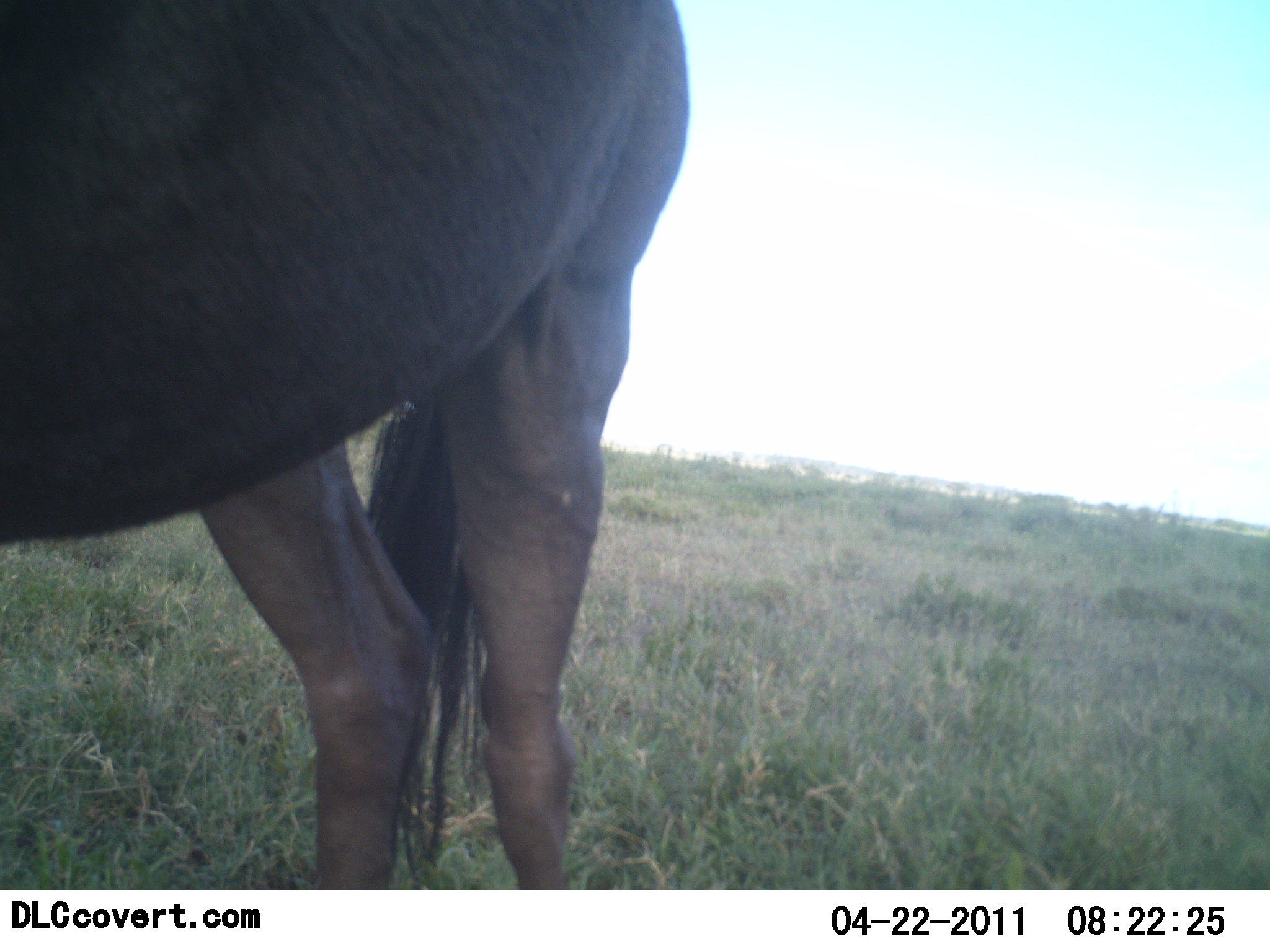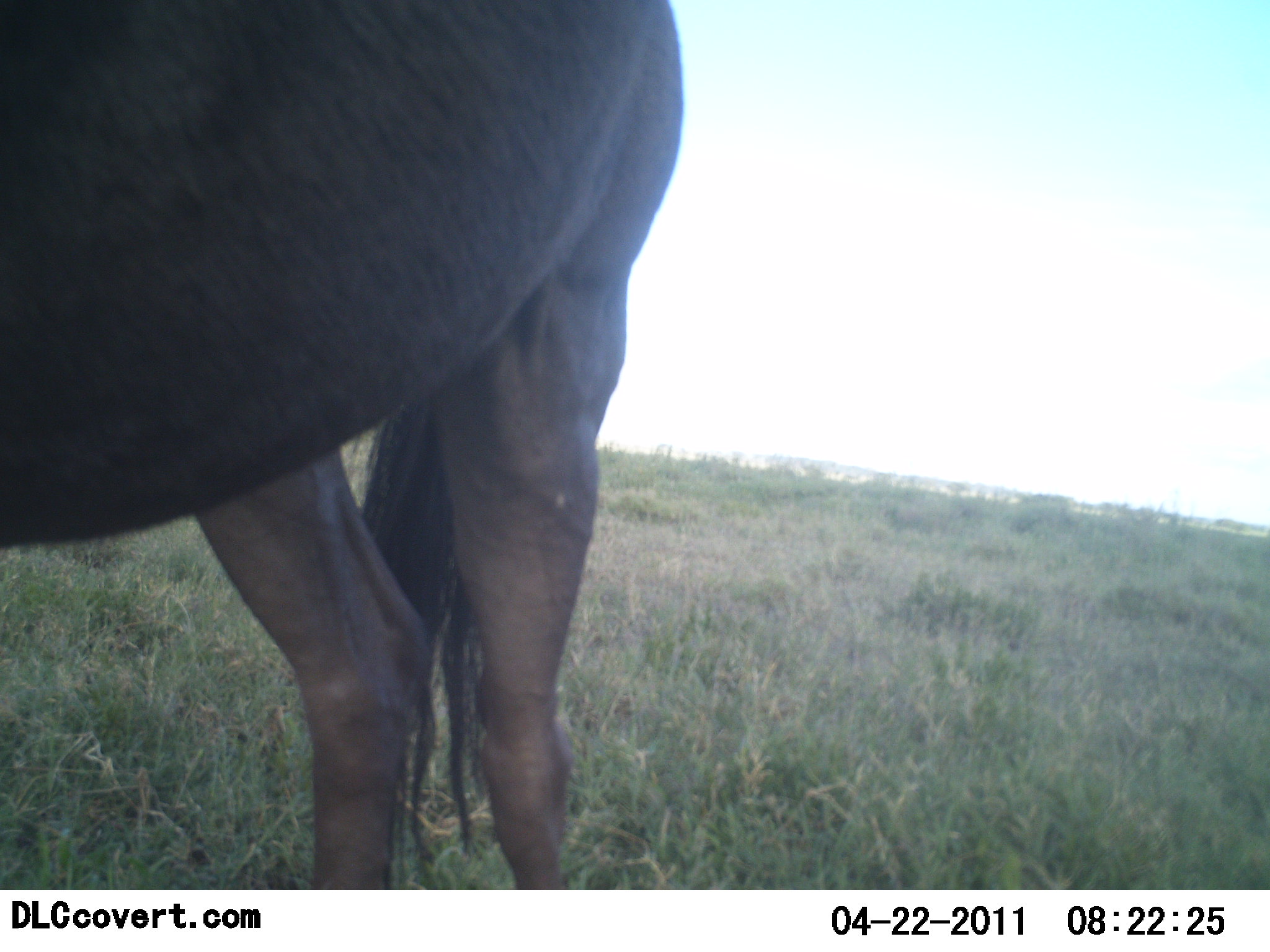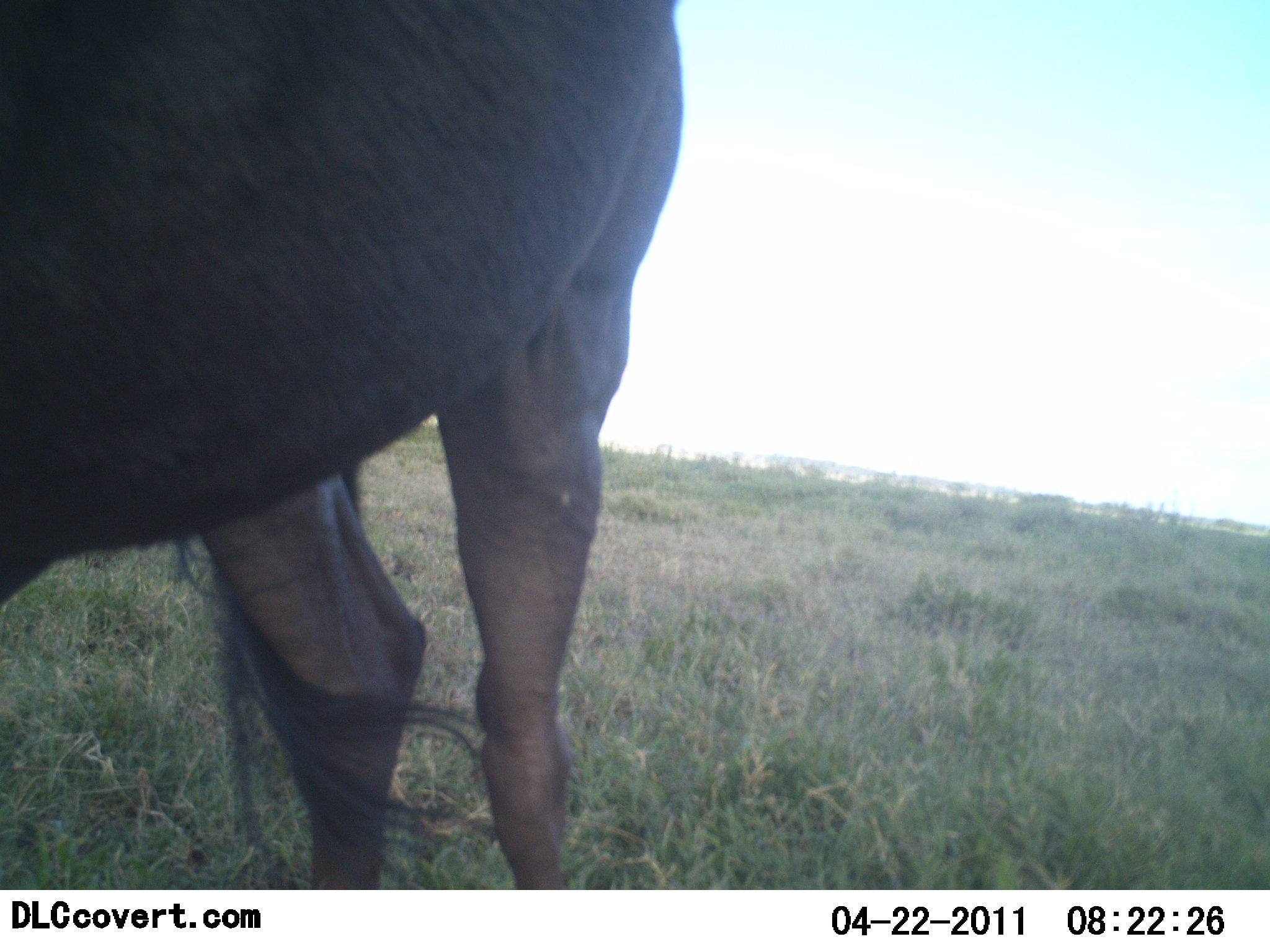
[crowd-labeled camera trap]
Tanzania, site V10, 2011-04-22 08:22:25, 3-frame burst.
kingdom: Animalia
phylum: Chordata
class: Mammalia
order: Artiodactyla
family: Bovidae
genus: Connochaetes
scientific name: Connochaetes taurinus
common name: blue wildebeest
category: wildebeest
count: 1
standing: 100%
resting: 0%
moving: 0%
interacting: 0%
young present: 0%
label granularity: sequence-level